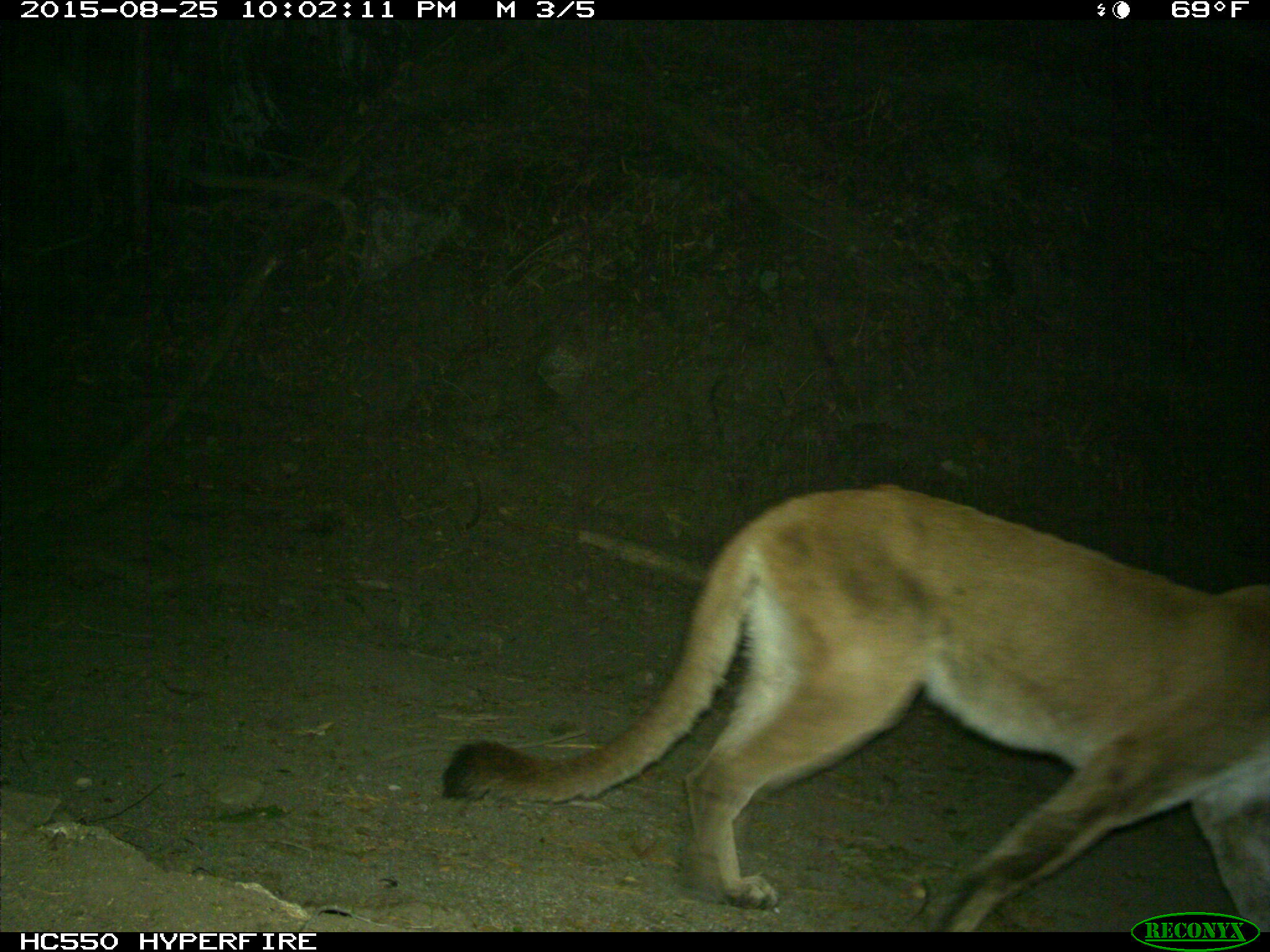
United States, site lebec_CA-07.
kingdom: Animalia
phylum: Chordata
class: Mammalia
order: Carnivora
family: Felidae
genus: Puma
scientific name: Puma concolor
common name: mountain lion